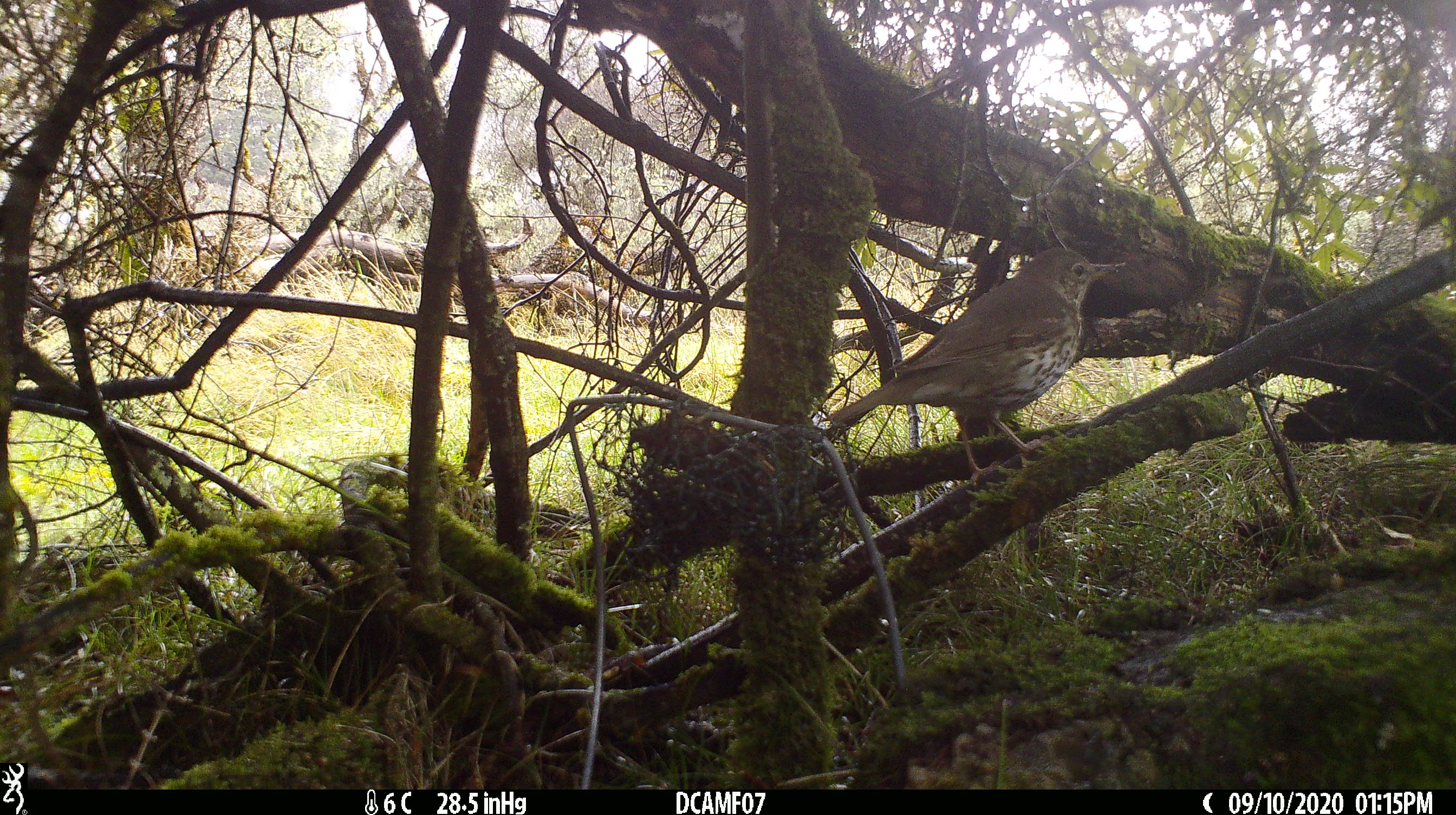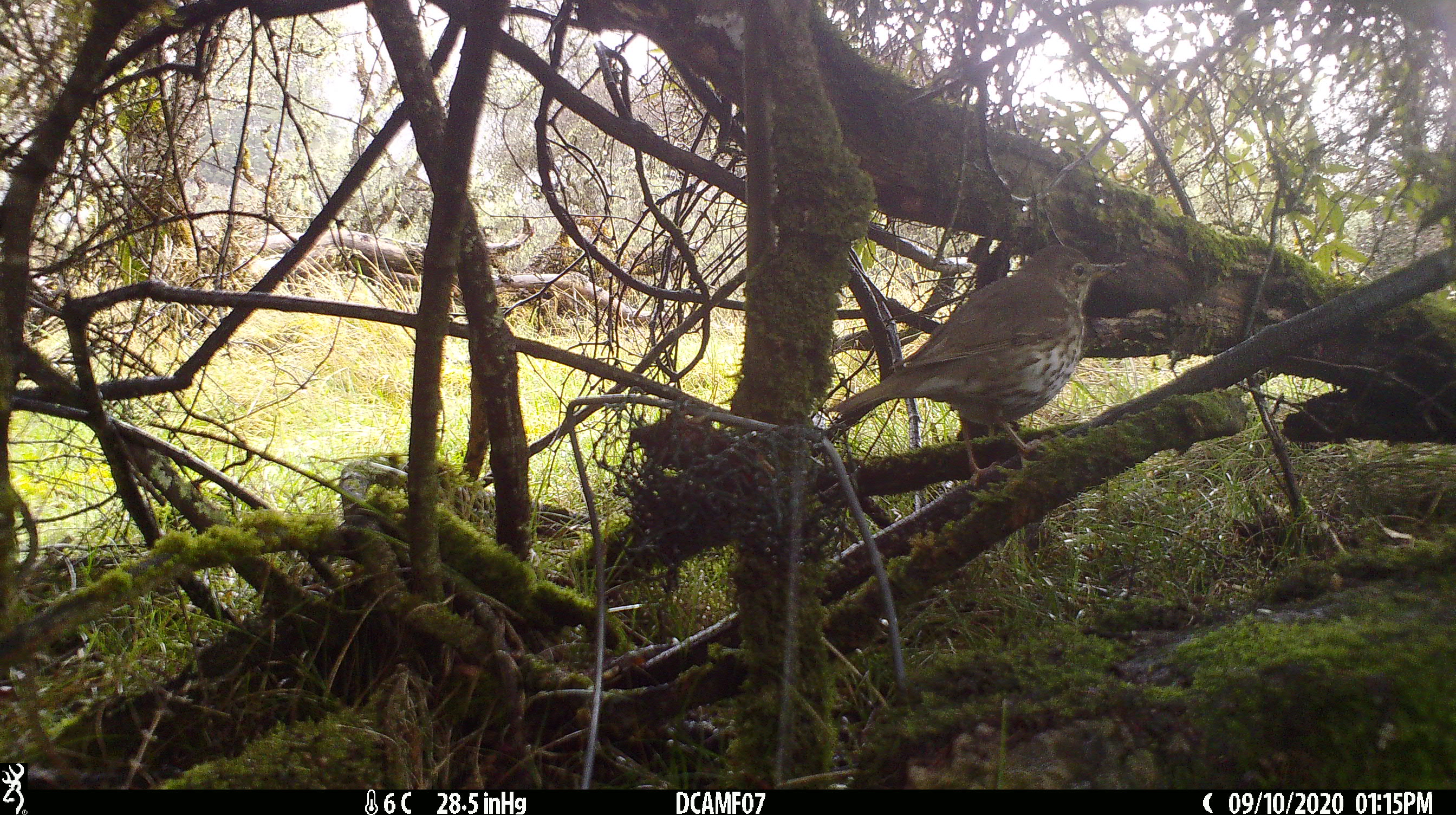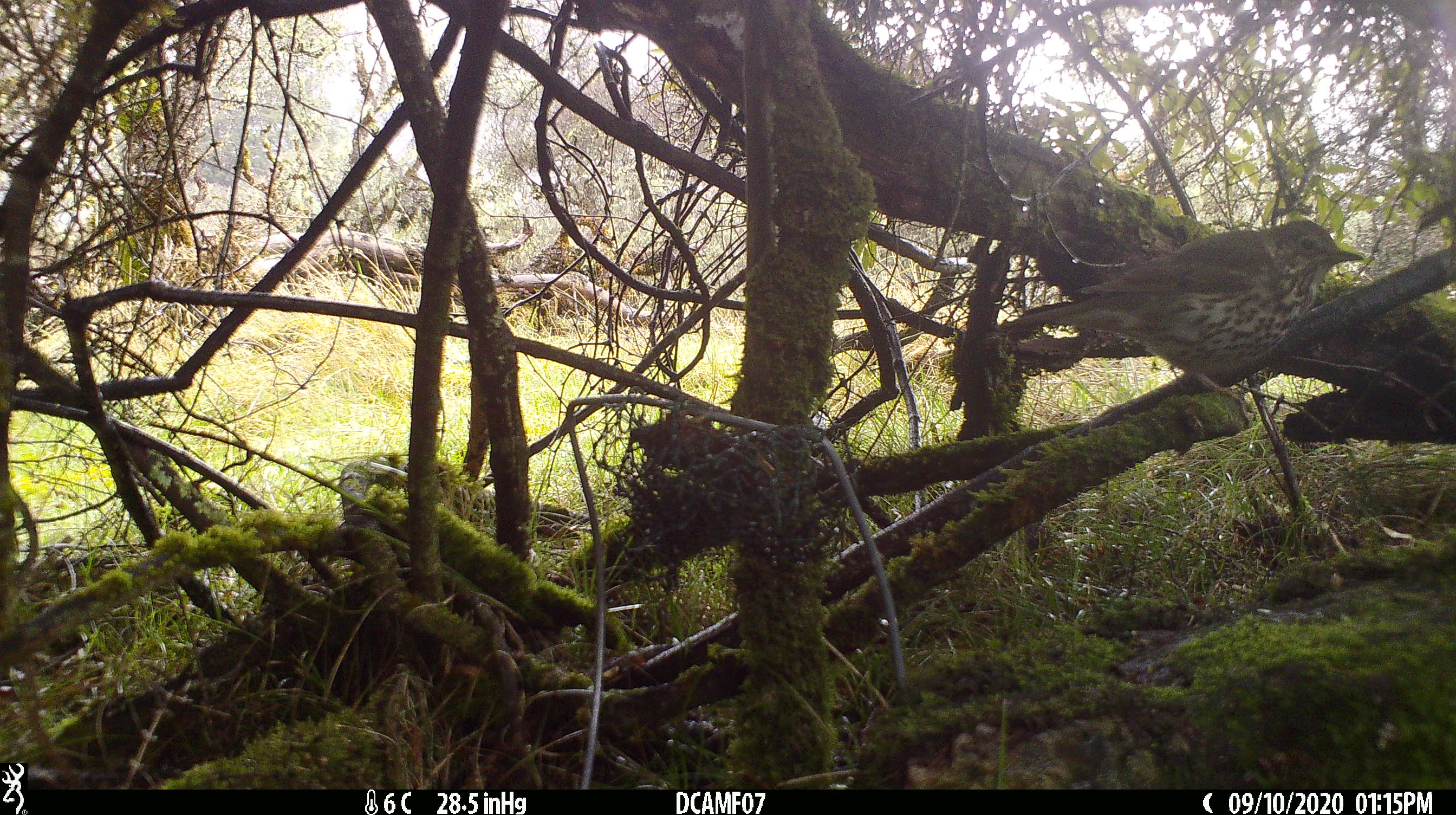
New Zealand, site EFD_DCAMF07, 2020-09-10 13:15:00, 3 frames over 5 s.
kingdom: Animalia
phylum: Chordata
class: Aves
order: Passeriformes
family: Turdidae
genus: Turdus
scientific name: Turdus philomelos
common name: song thrush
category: thrush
Thrush (song thrush) (Turdus philomelos).